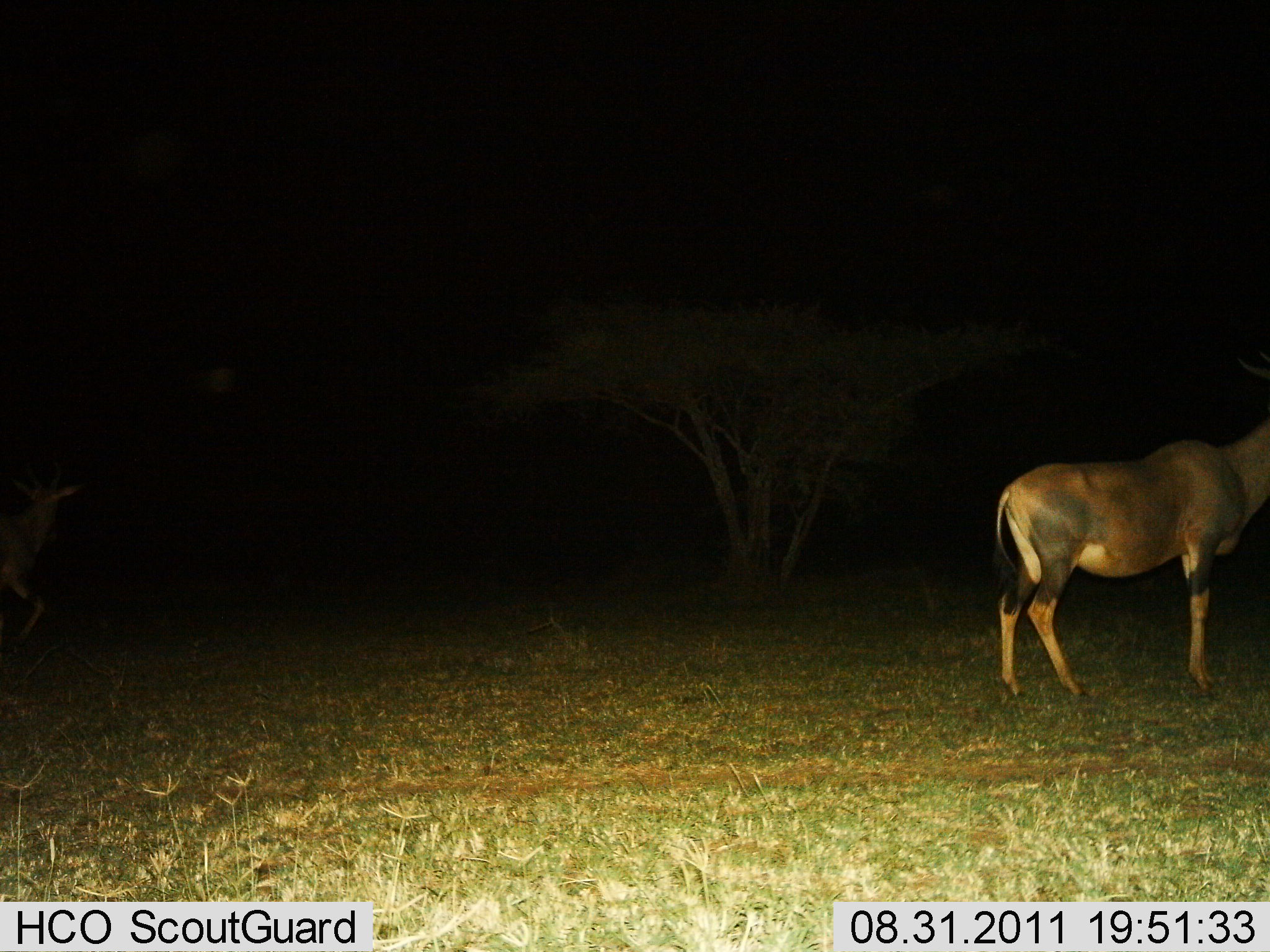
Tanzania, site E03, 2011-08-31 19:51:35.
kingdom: Animalia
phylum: Chordata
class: Mammalia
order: Artiodactyla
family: Bovidae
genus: Damaliscus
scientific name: Damaliscus lunatus jimela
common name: topi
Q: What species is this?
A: Topi (Damaliscus lunatus jimela).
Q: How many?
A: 1.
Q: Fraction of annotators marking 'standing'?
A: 100%.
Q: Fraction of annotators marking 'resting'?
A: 0%.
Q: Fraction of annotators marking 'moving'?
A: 17%.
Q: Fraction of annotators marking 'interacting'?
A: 0%.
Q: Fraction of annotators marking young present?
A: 0%.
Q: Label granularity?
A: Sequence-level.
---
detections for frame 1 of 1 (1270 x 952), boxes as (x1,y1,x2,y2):
animal: (992,347,1270,704); (0,461,85,639)